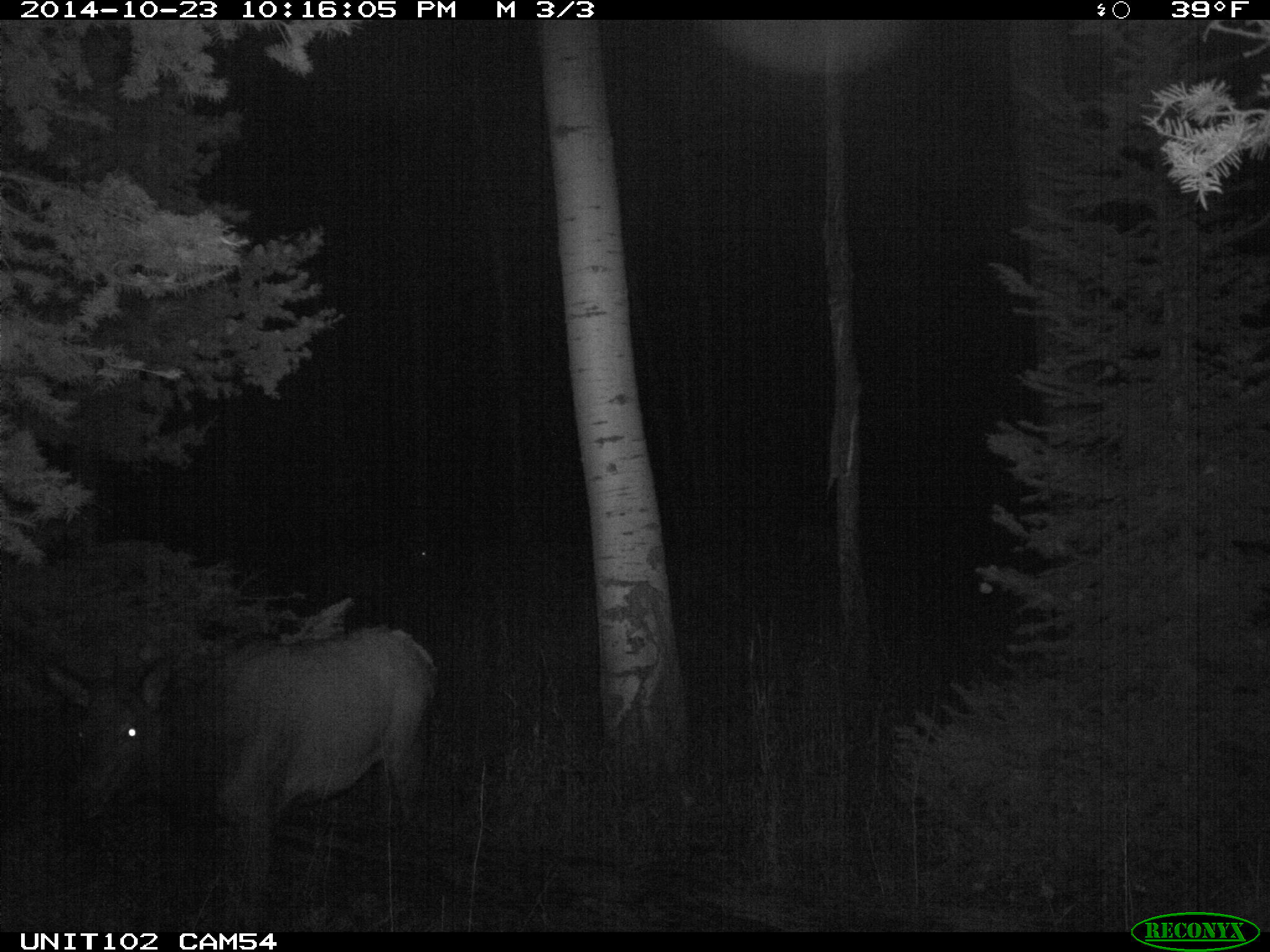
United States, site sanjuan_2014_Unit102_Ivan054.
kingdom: Animalia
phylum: Chordata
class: Mammalia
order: Artiodactyla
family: Cervidae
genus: Cervus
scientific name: Cervus elaphus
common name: red deer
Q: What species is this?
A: Cervus elaphus (red deer).